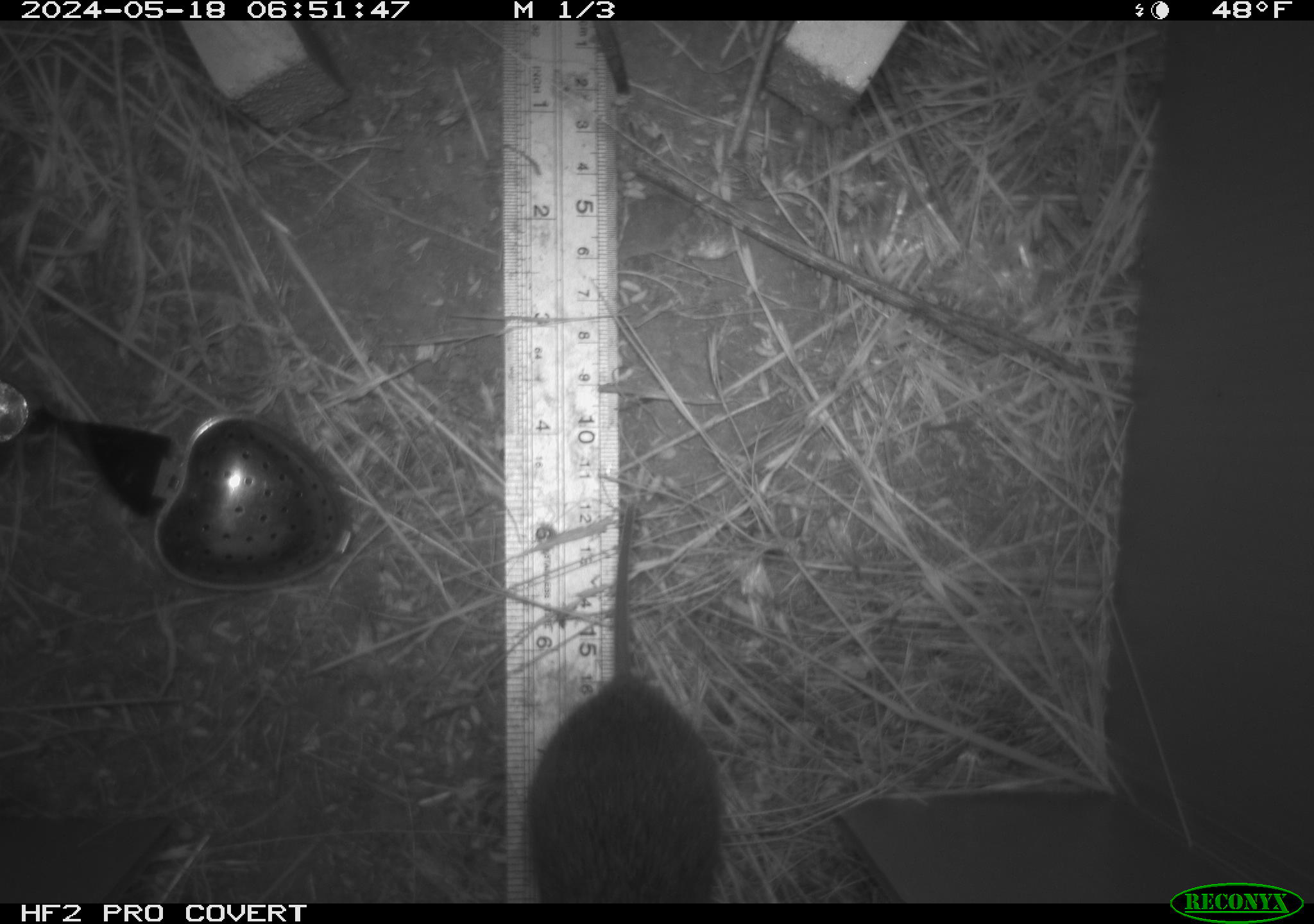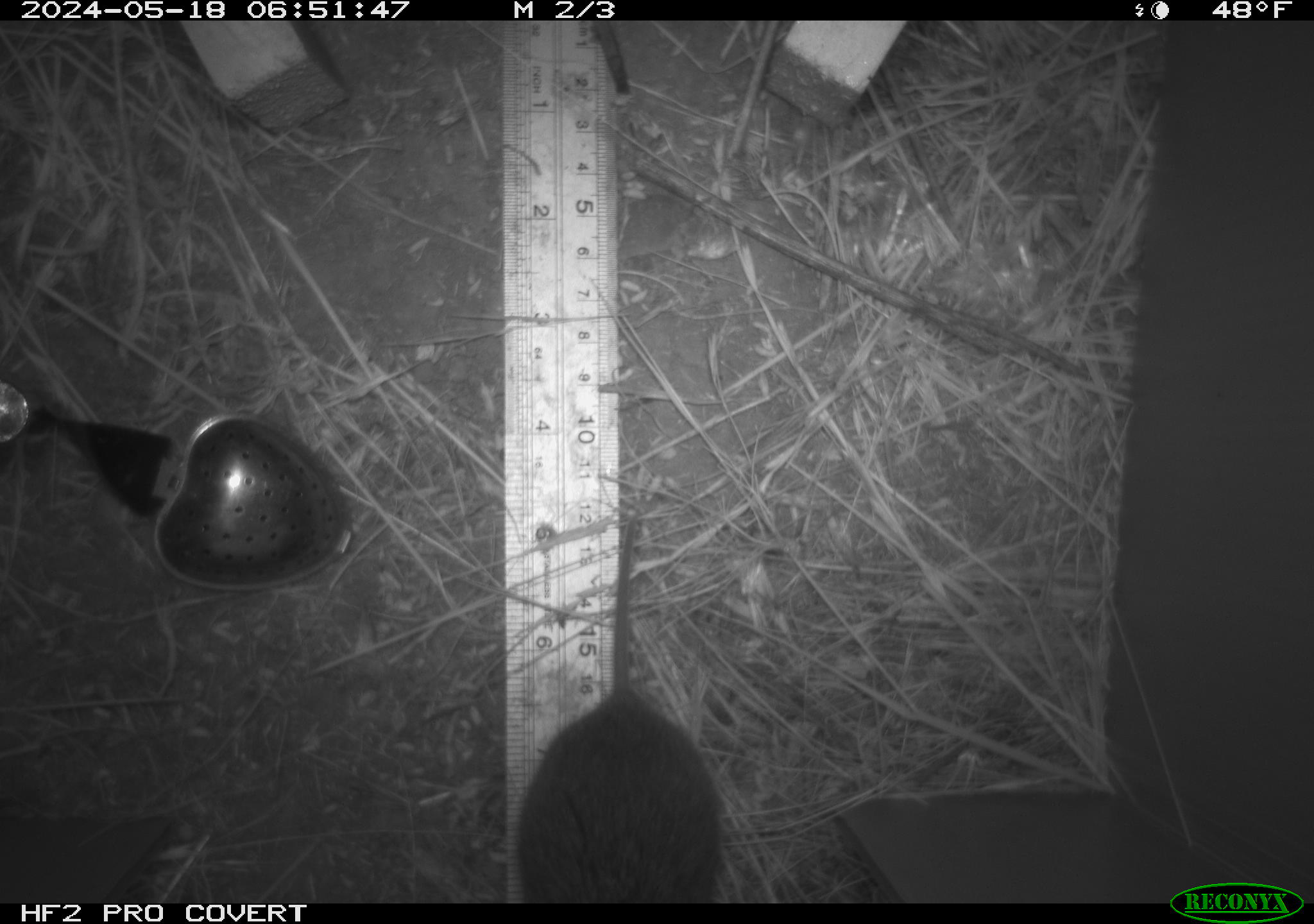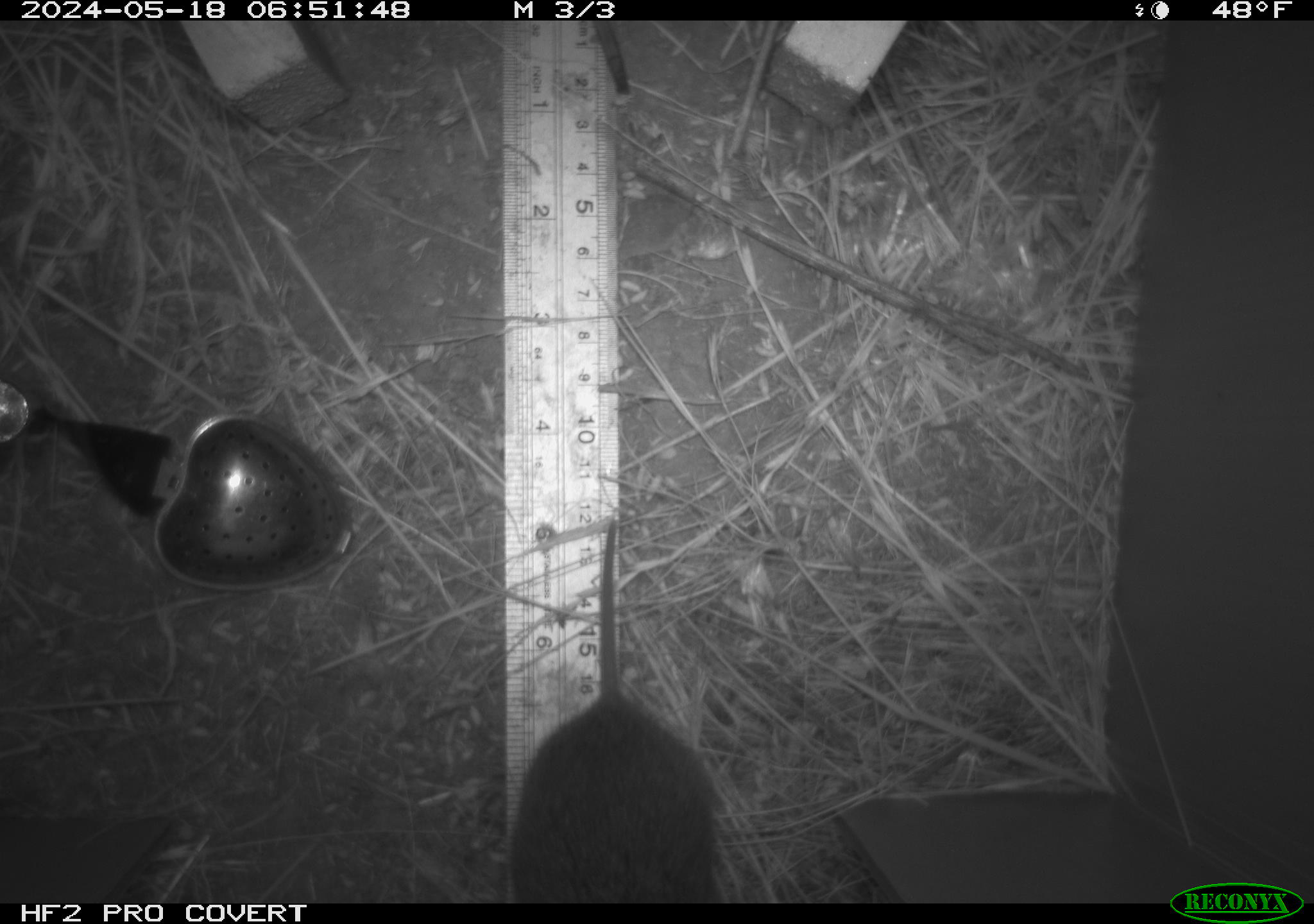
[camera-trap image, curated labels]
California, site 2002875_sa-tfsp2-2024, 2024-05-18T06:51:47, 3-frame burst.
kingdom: Animalia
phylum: Chordata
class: Mammalia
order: Rodentia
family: Cricetidae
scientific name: Arvicolinae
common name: voles, lemmings, and muskrats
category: arvicolinae subfamily